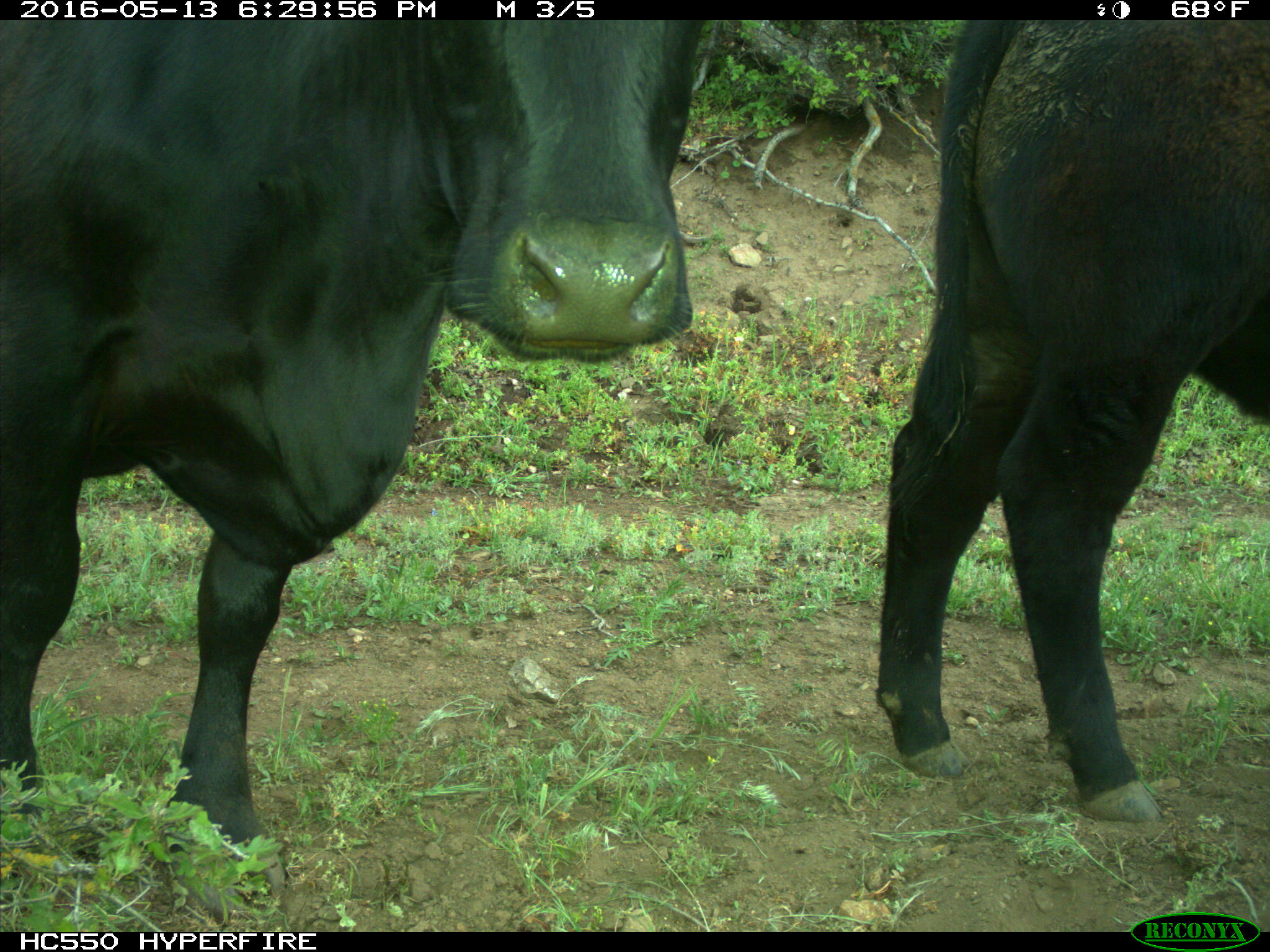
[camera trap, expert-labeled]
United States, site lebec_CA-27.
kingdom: Animalia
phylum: Chordata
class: Mammalia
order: Artiodactyla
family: Bovidae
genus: Bos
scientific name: Bos taurus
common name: domestic cow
Bos taurus (domestic cow).